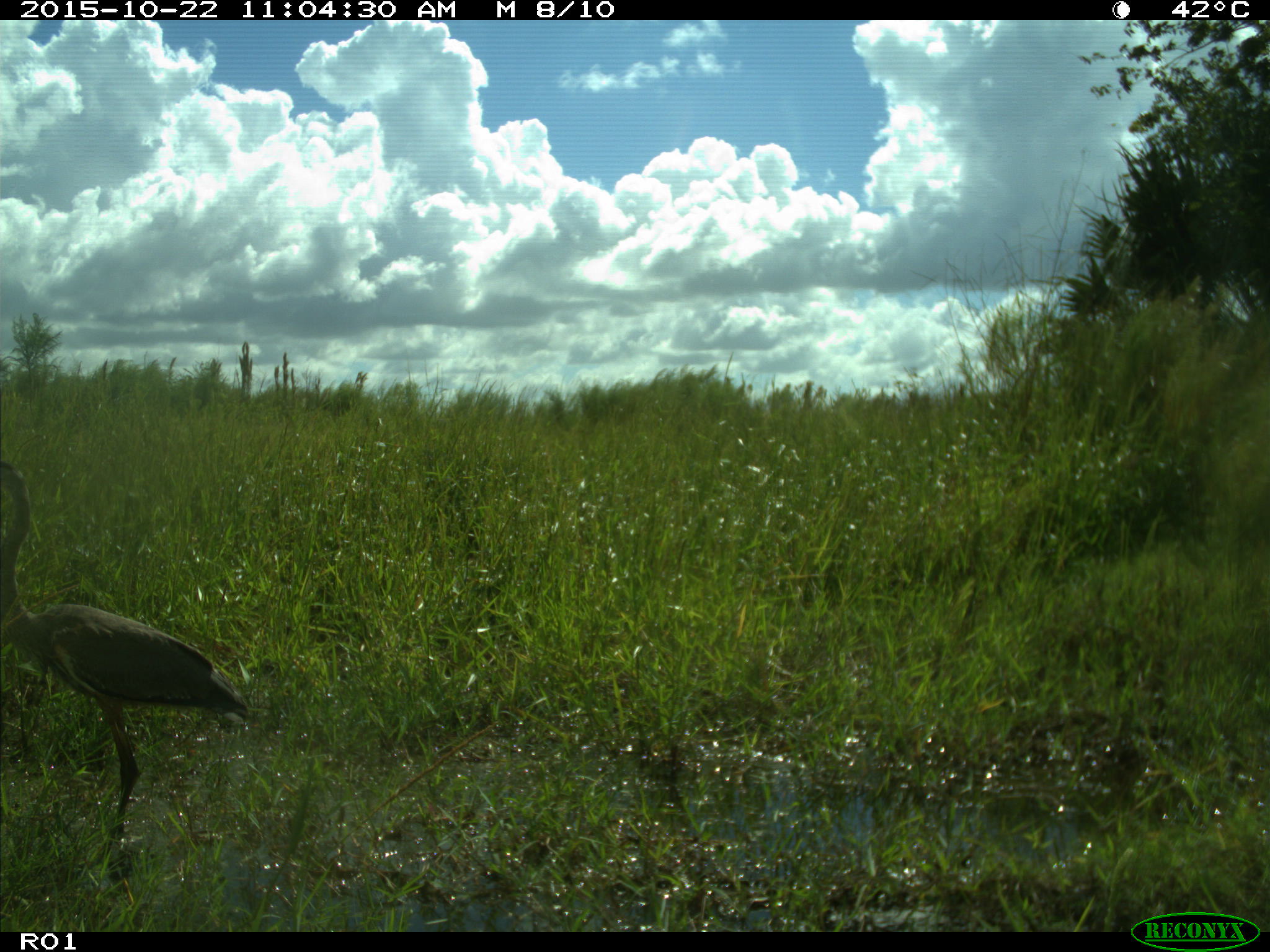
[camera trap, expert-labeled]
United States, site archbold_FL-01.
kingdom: Animalia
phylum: Chordata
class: Aves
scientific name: Aves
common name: birds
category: unidentified bird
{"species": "unidentified bird (birds) (Aves)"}